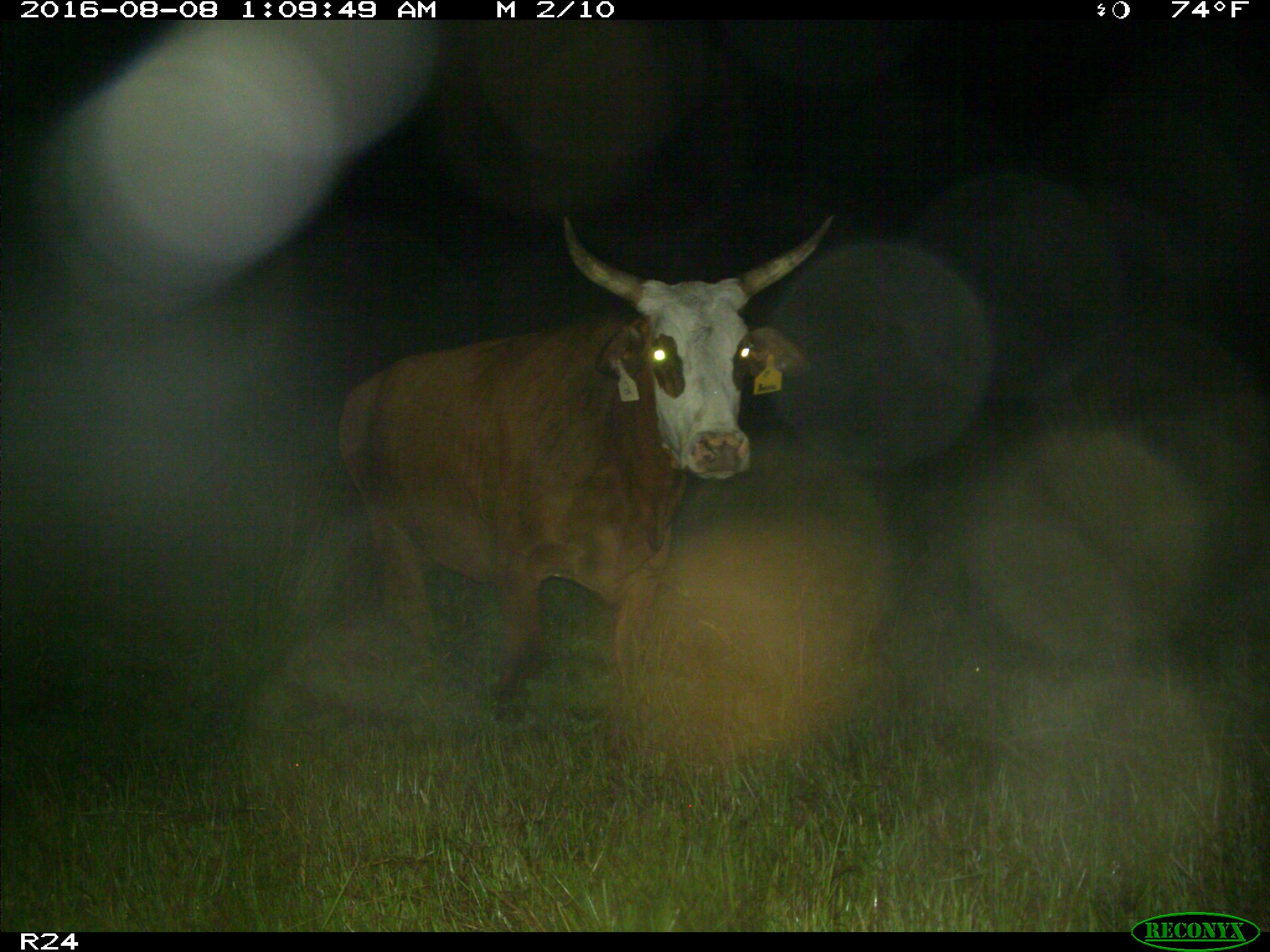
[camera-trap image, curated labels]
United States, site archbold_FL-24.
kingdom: Animalia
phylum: Chordata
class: Mammalia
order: Artiodactyla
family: Bovidae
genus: Bos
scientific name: Bos taurus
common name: domestic cow